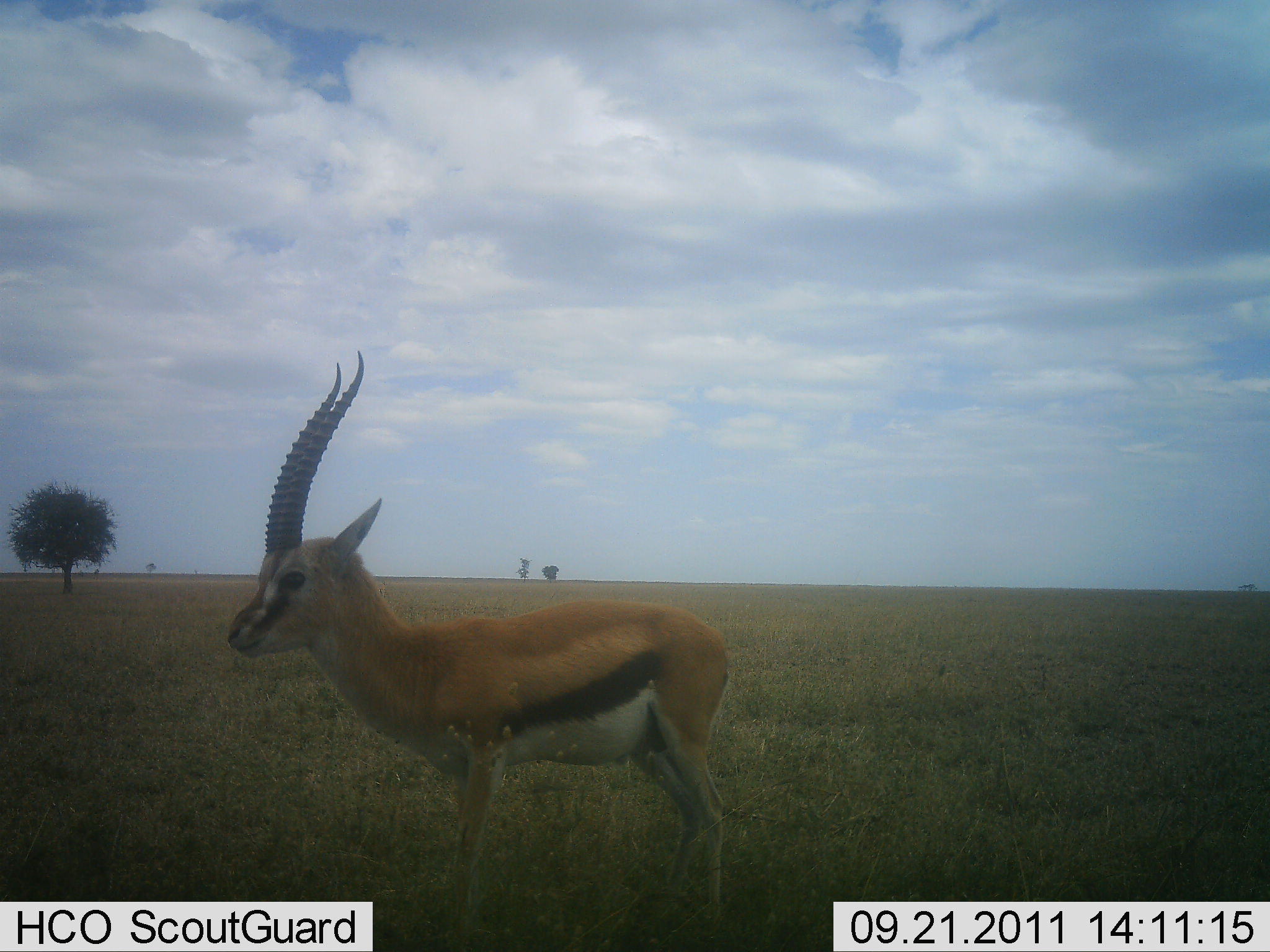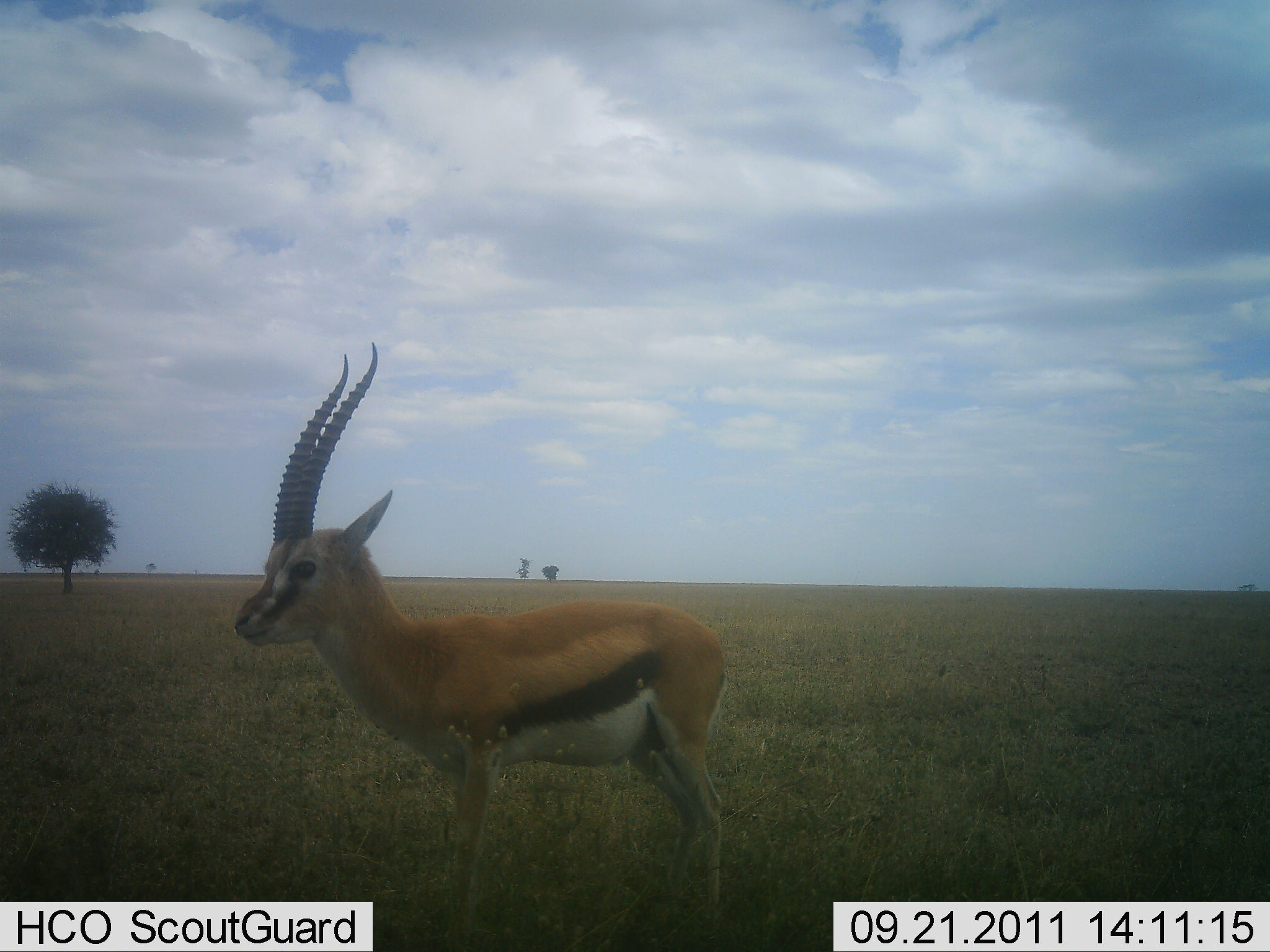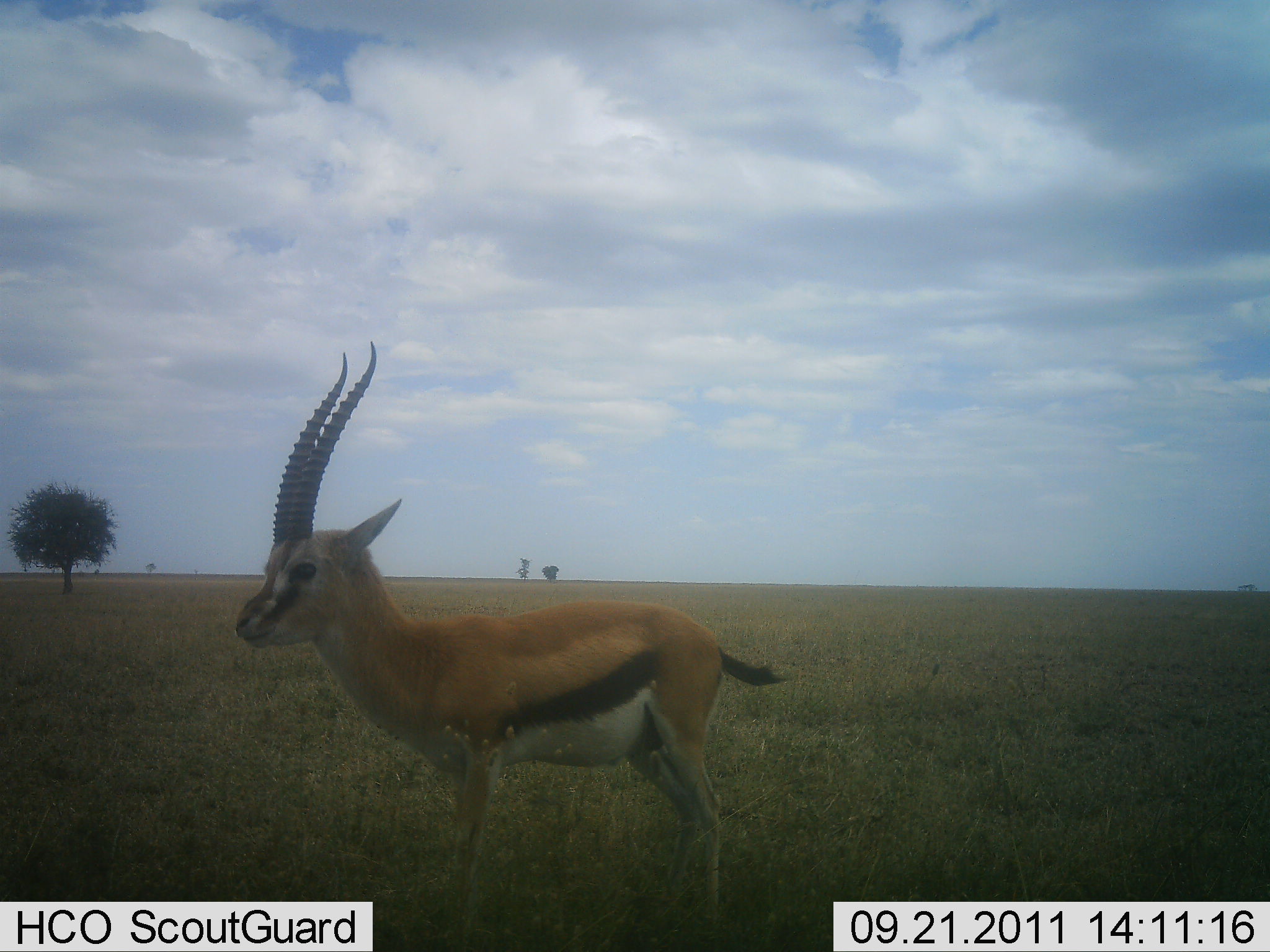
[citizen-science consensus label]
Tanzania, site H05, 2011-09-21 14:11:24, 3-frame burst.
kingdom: Animalia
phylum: Chordata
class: Mammalia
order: Artiodactyla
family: Bovidae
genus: Eudorcas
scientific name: Eudorcas thomsonii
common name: thomson's gazelle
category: gazellethomsons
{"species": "gazellethomsons (thomson's gazelle) (Eudorcas thomsonii)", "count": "1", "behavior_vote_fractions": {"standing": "92%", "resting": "8%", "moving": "0%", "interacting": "0%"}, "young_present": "0%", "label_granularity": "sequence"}